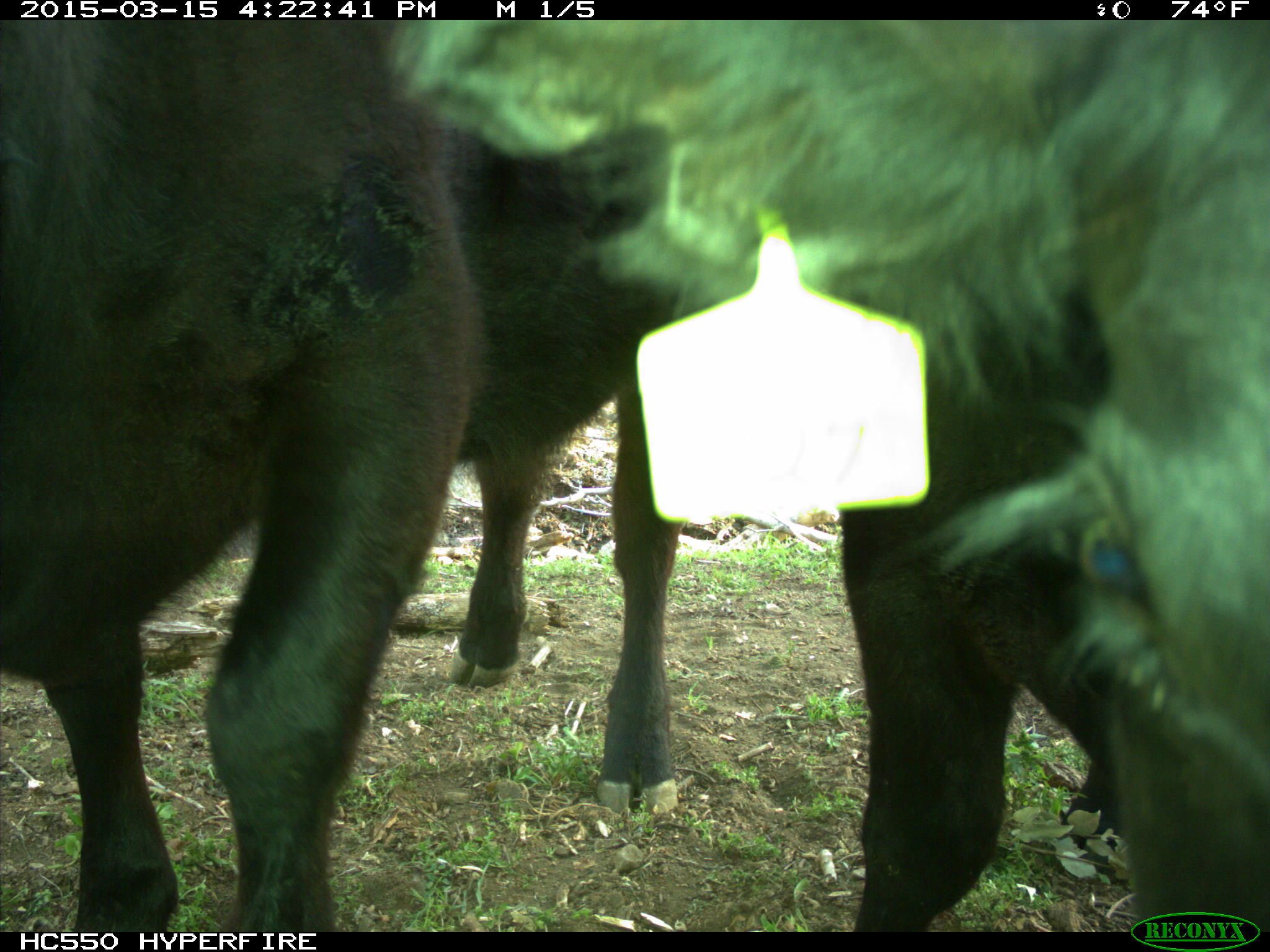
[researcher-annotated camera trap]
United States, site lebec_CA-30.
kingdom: Animalia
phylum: Chordata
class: Mammalia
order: Artiodactyla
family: Bovidae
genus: Bos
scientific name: Bos taurus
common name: domestic cow